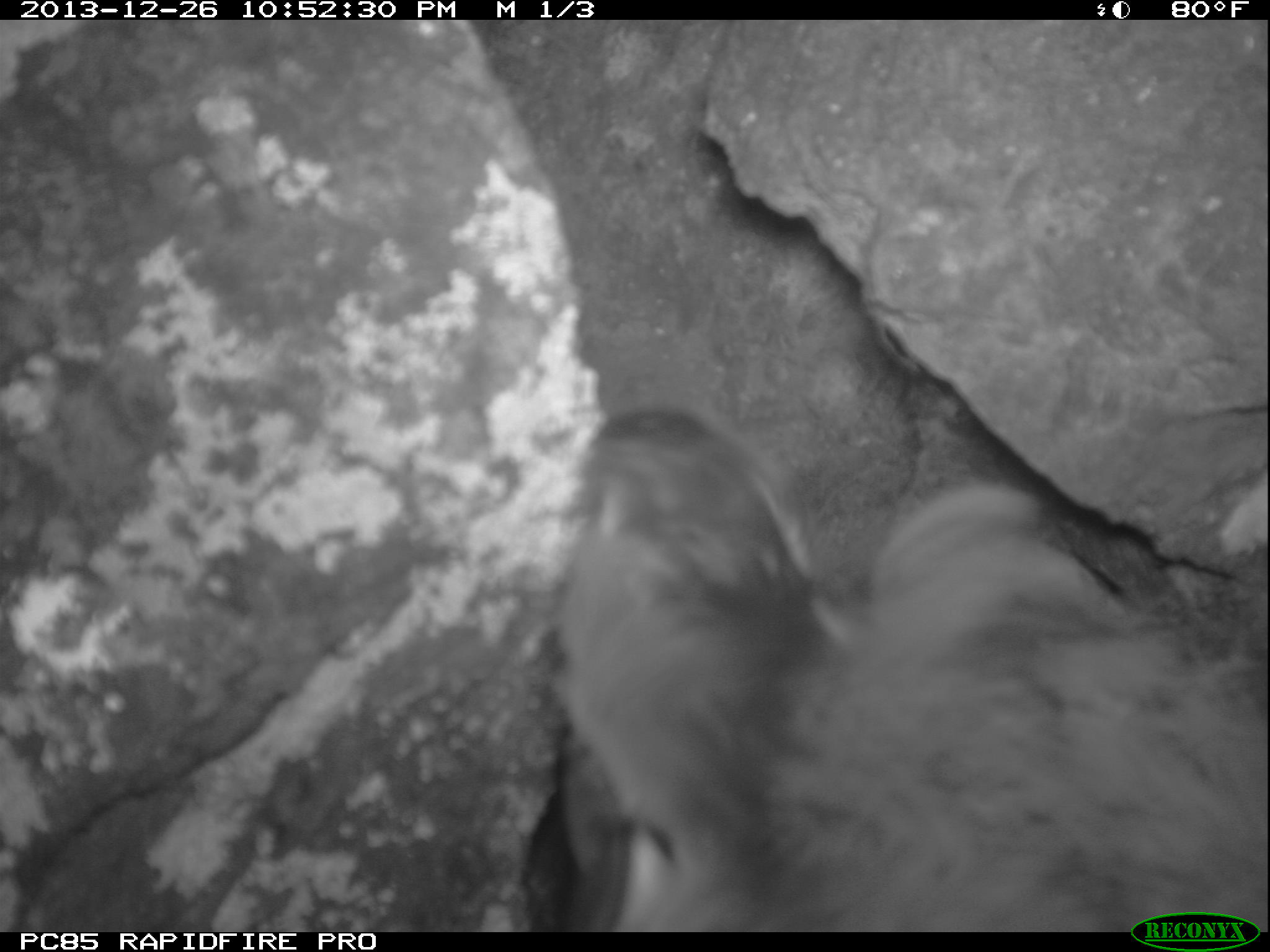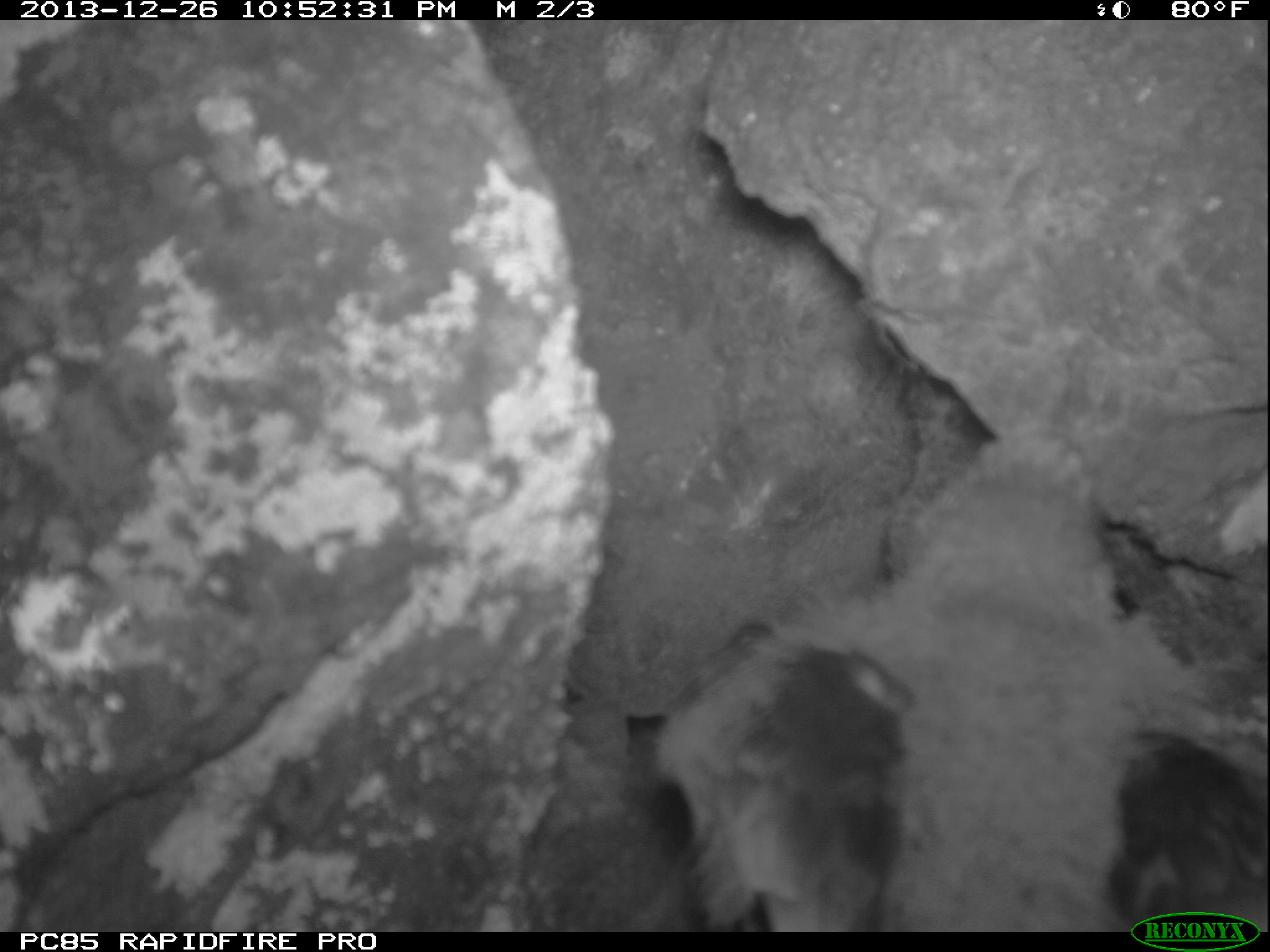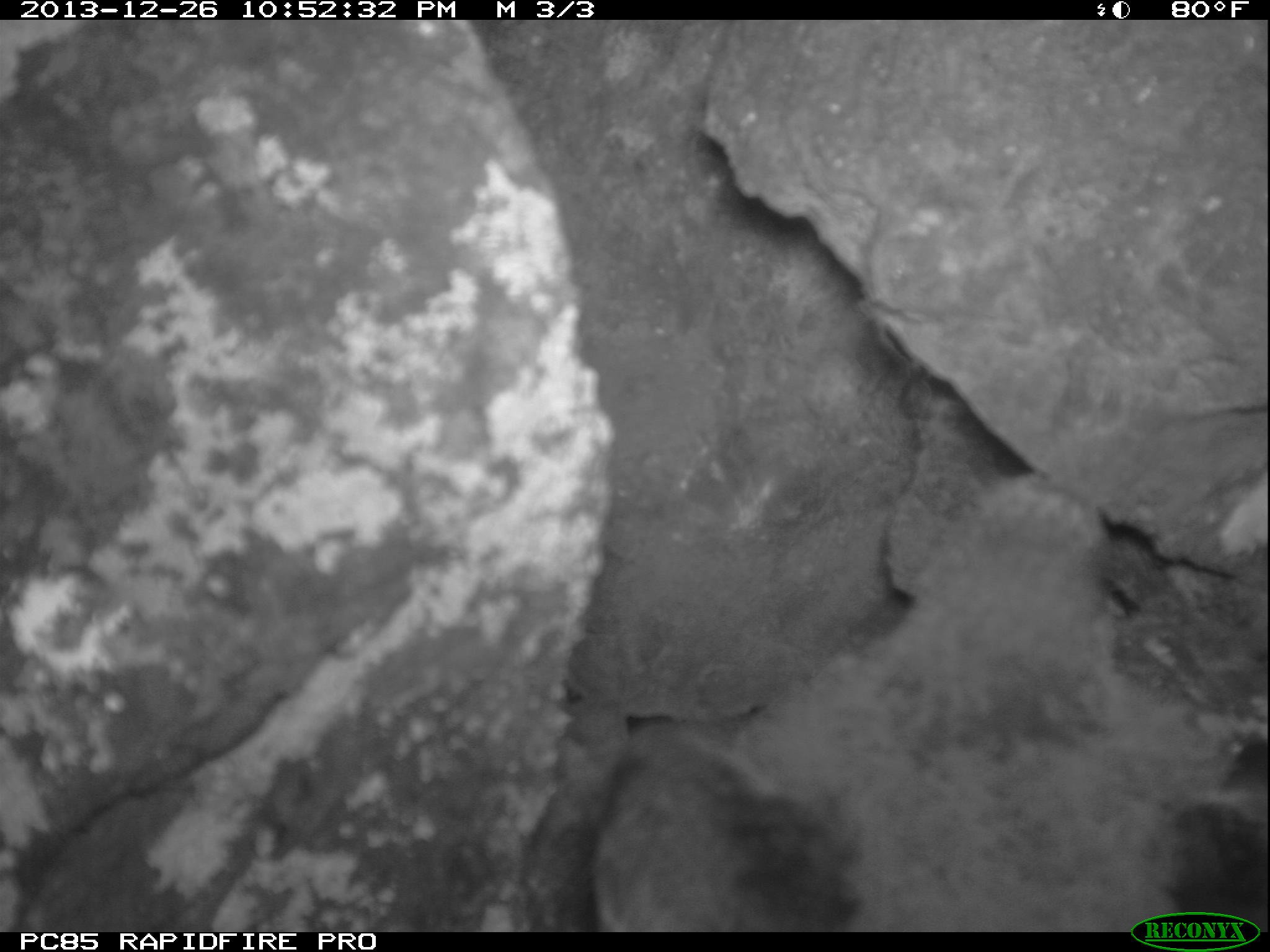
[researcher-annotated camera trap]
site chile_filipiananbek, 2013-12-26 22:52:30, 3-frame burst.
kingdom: Animalia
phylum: Chordata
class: Aves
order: Procellariiformes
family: Procellariidae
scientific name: Procellariidae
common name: petrel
Petrel (Procellariidae).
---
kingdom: Animalia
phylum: Chordata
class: Aves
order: Procellariiformes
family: Procellariidae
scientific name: Procellariidae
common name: petrel chick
Petrel chick (Procellariidae).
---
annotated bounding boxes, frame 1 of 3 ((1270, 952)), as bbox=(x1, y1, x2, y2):
petrel: bbox=(533, 376, 1257, 925)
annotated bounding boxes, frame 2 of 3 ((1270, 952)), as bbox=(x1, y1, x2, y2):
petrel chick: bbox=(690, 400, 1270, 909)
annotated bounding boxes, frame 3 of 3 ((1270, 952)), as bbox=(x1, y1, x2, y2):
petrel chick: bbox=(570, 394, 1270, 914)